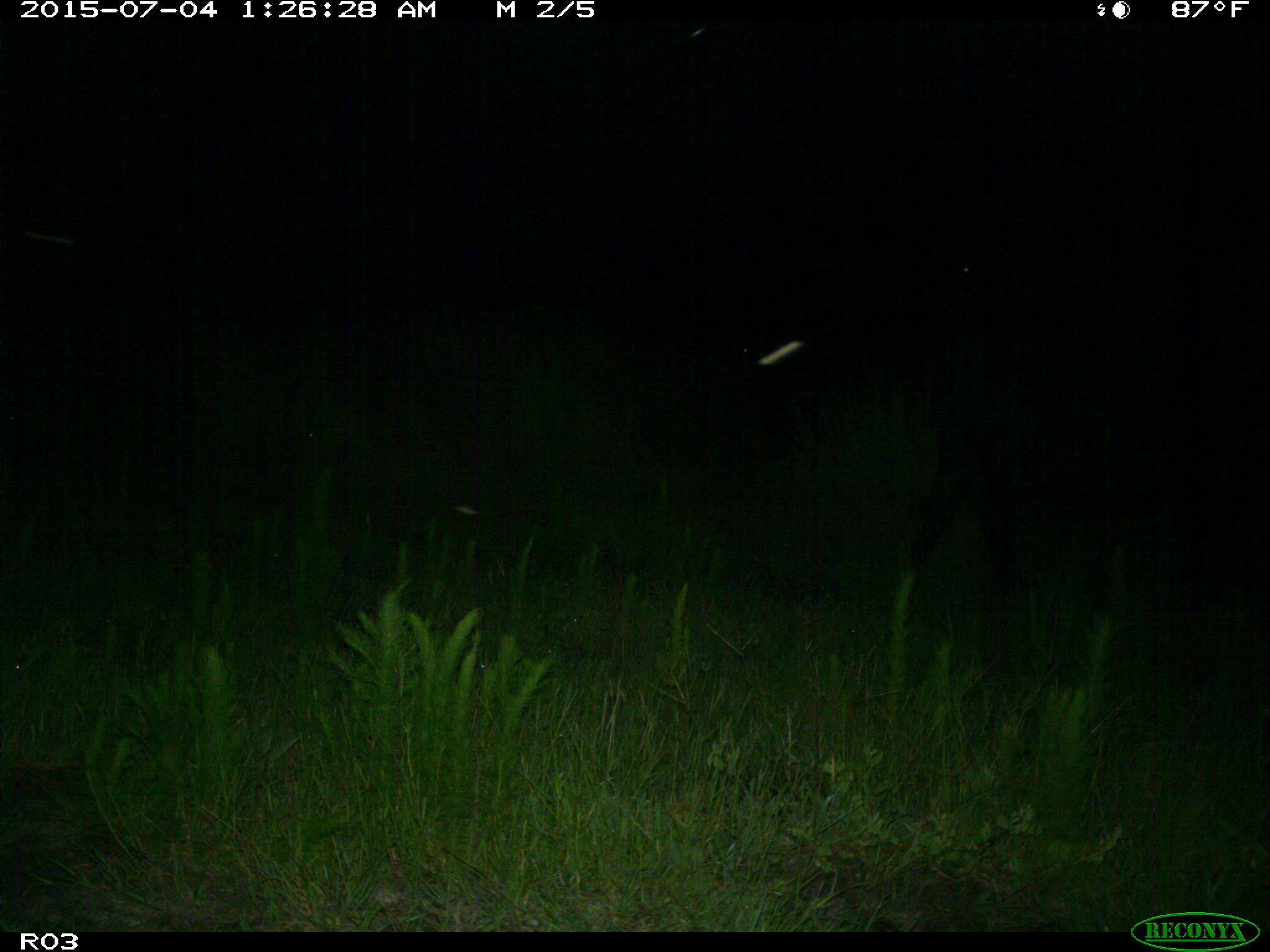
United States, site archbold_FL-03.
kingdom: Animalia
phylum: Chordata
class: Mammalia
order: Artiodactyla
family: Bovidae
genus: Bos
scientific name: Bos taurus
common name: domestic cow